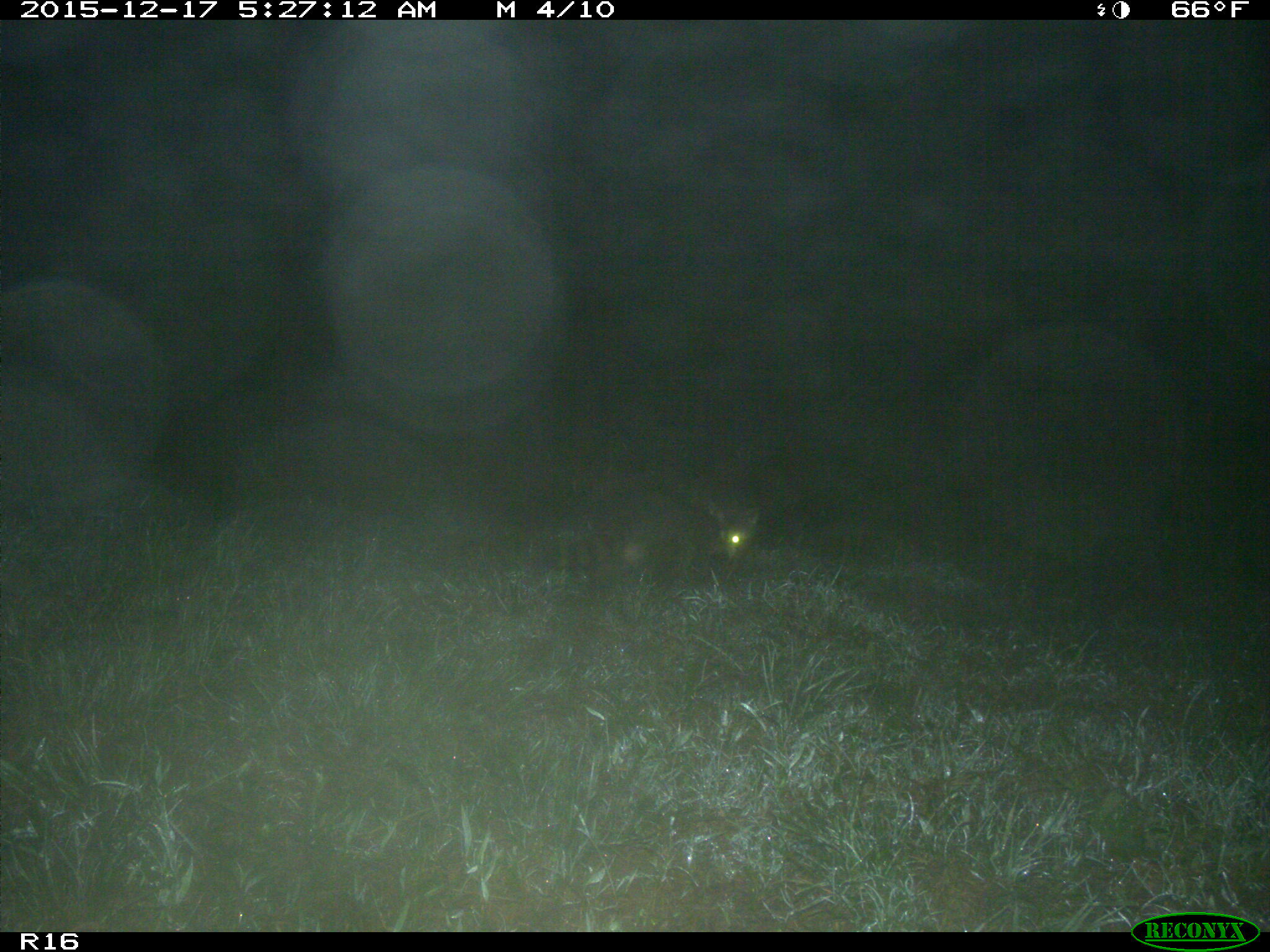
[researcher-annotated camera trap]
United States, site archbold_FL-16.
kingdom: Animalia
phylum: Chordata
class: Mammalia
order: Carnivora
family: Procyonidae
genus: Procyon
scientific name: Procyon lotor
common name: common raccoon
Procyon lotor (common raccoon).